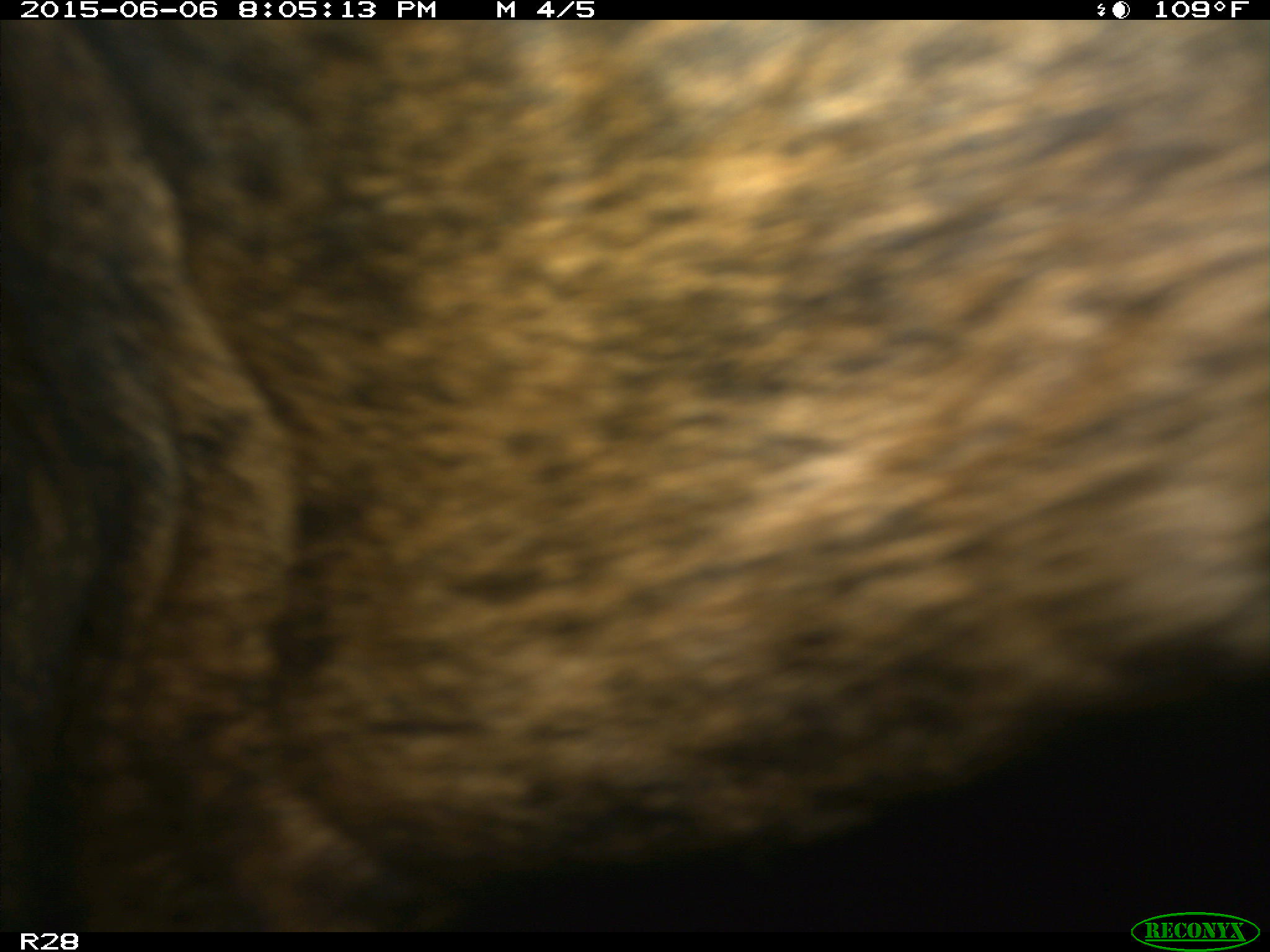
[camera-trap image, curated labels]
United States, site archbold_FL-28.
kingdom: Animalia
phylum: Chordata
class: Mammalia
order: Artiodactyla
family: Bovidae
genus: Bos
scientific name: Bos taurus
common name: domestic cow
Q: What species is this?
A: Bos taurus (domestic cow).